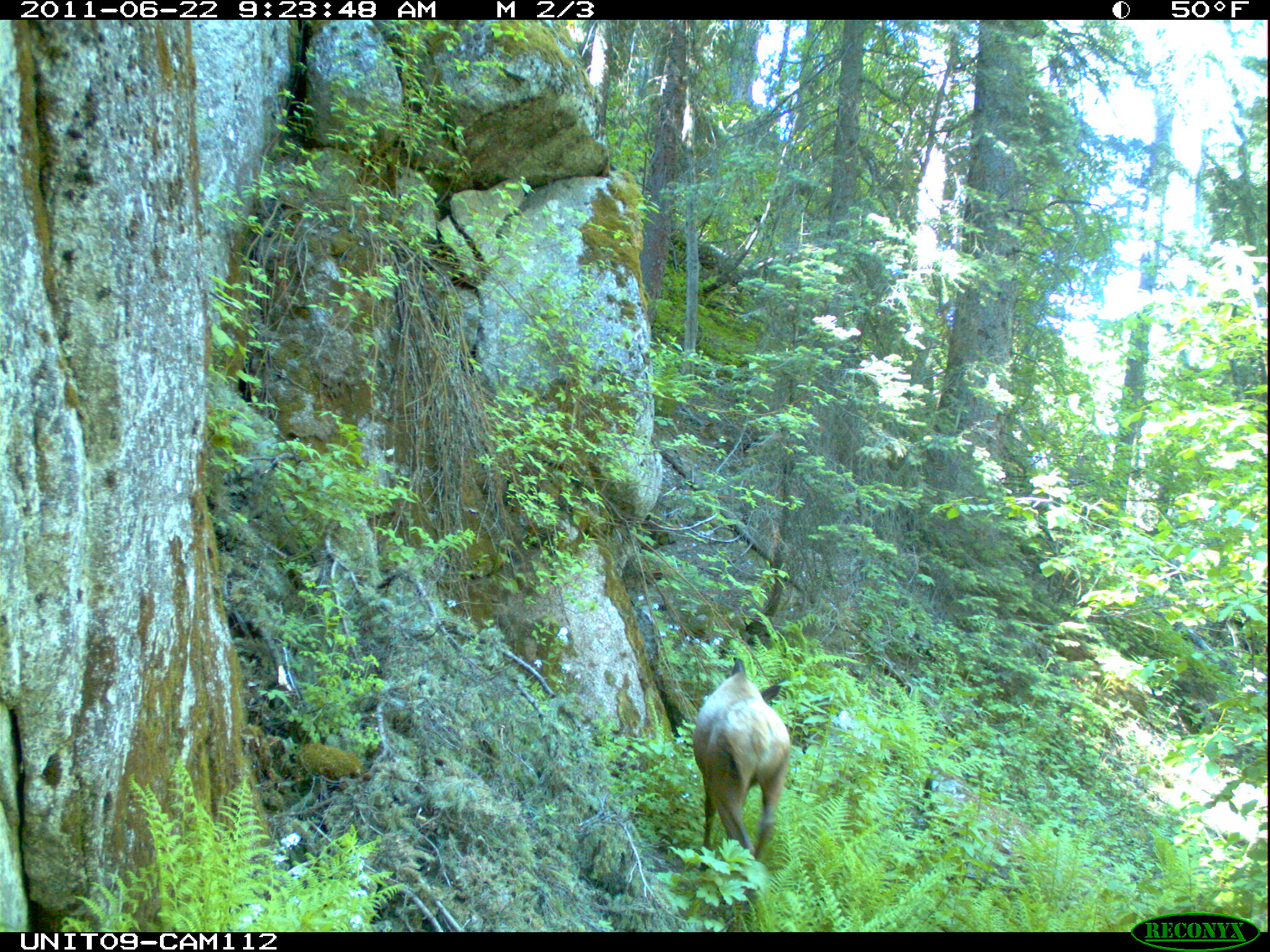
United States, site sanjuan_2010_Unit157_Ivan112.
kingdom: Animalia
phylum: Chordata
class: Mammalia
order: Artiodactyla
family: Cervidae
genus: Cervus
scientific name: Cervus elaphus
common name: red deer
Cervus elaphus (red deer).